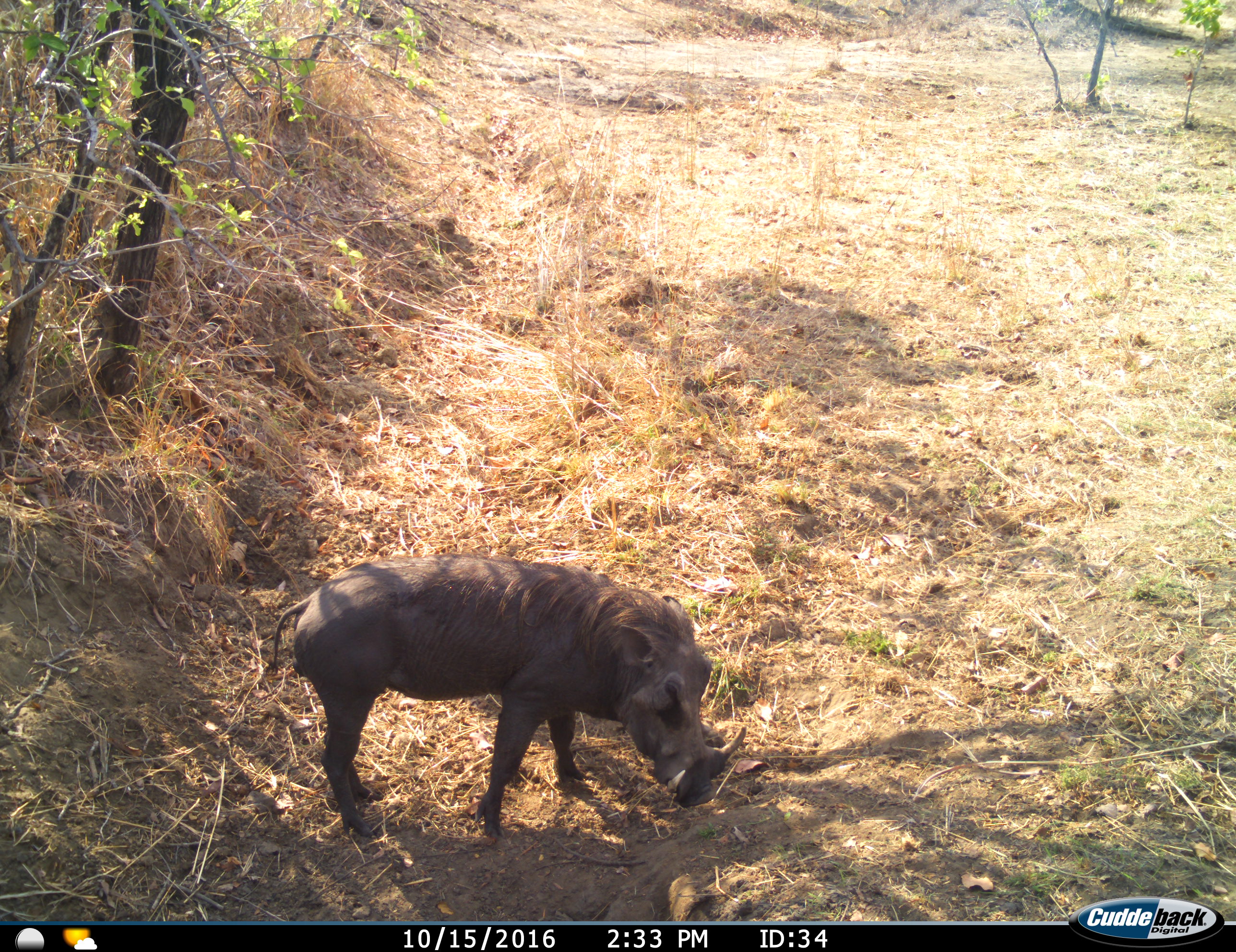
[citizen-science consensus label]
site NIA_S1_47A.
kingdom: Animalia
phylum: Chordata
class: Mammalia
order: Artiodactyla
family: Suidae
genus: Phacochoerus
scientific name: Phacochoerus africanus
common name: warthog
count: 1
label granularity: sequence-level